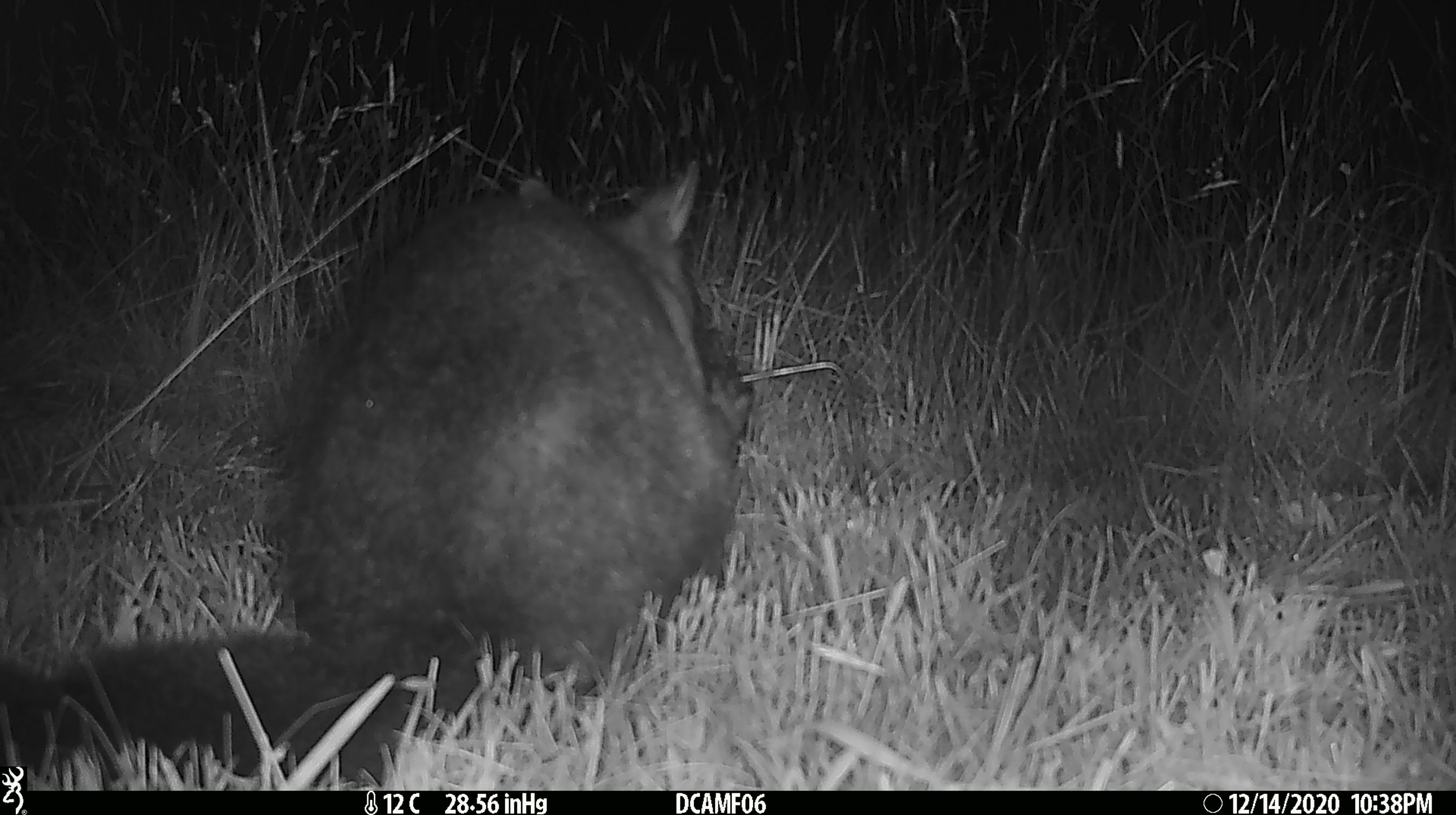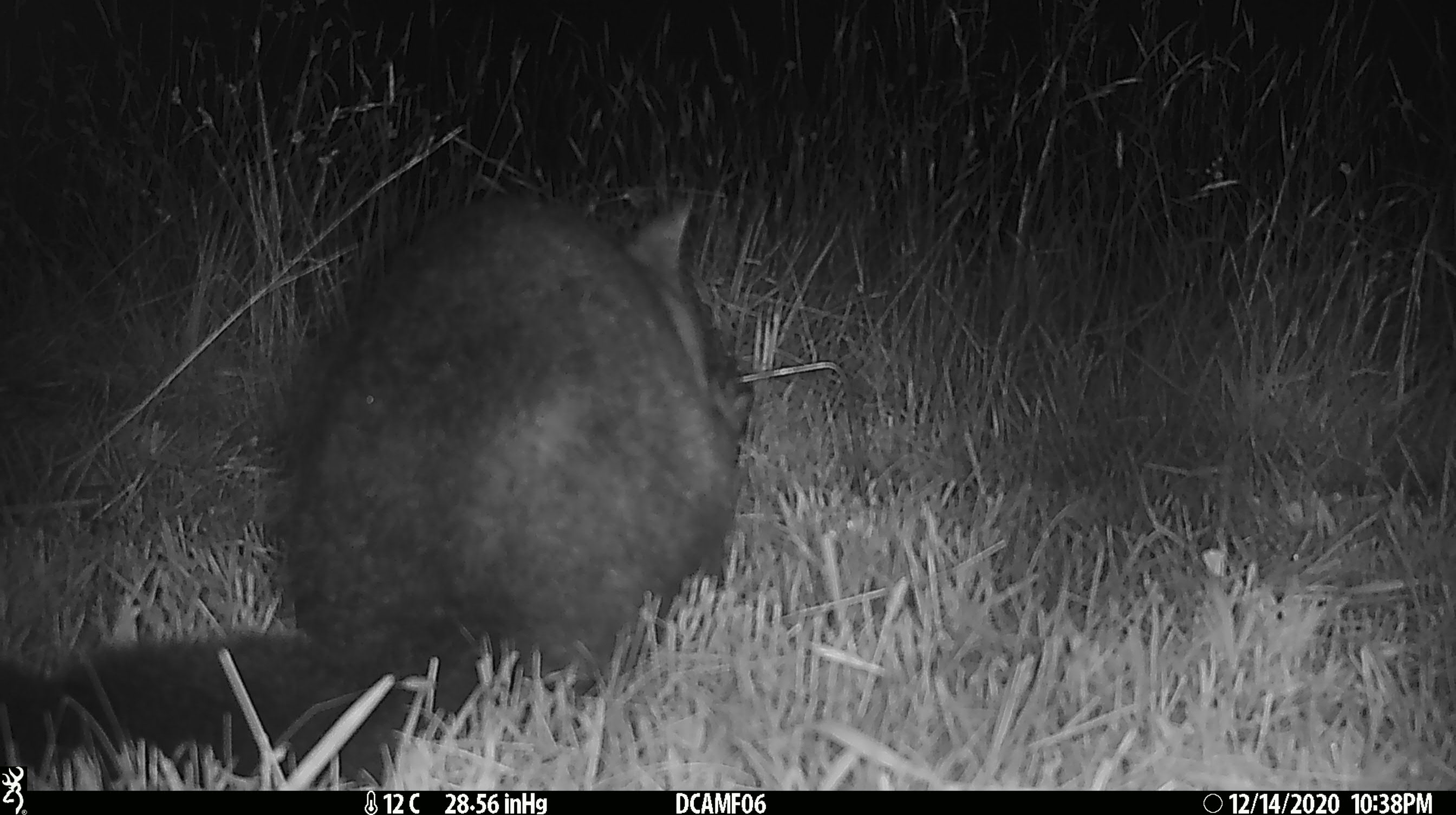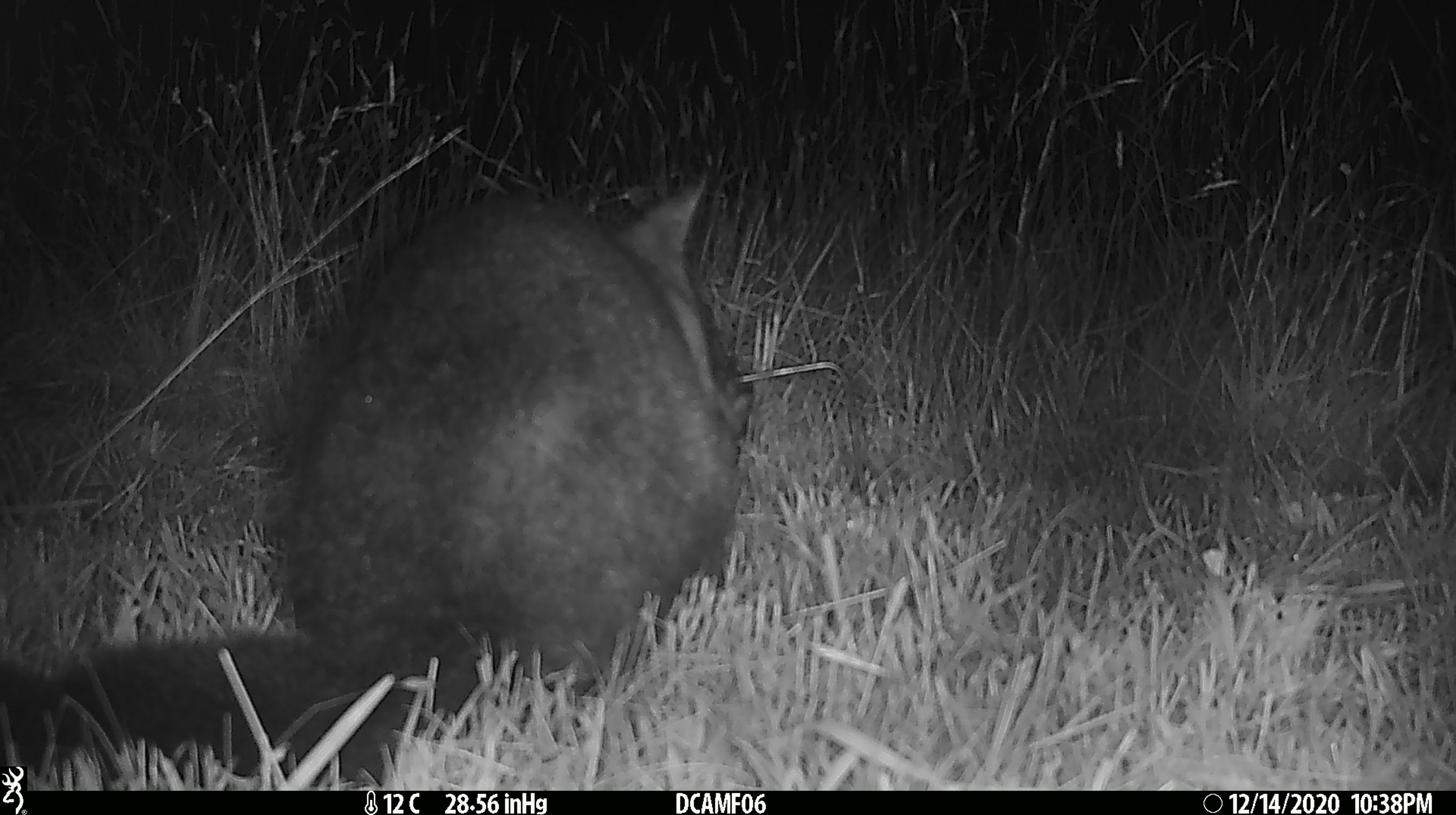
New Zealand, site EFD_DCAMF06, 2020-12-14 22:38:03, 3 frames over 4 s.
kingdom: Animalia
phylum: Chordata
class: Mammalia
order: Diprotodontia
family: Phalangeridae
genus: Trichosurus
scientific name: Trichosurus vulpecula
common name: common brushtail possum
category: possum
Possum (common brushtail possum) (Trichosurus vulpecula).